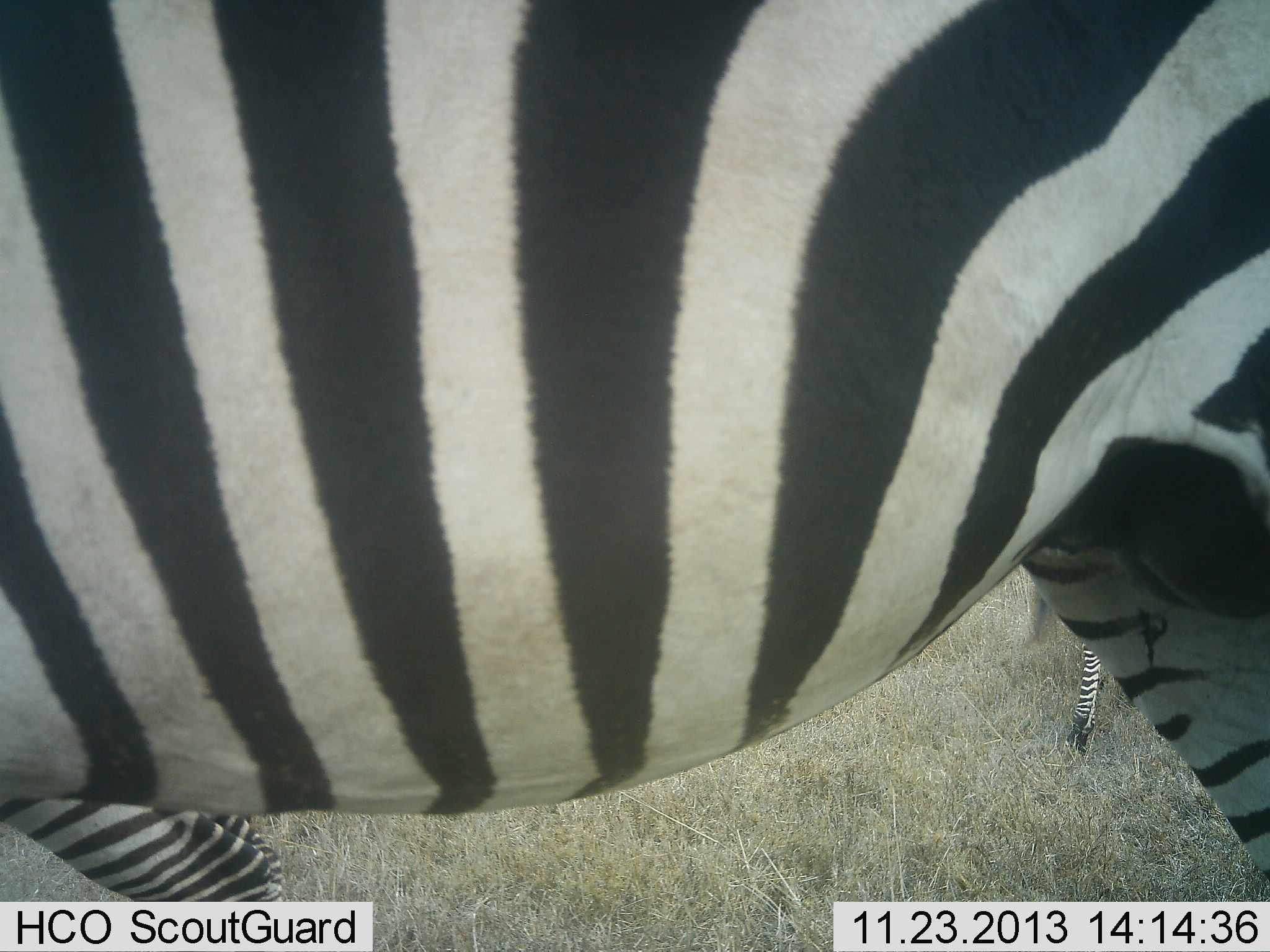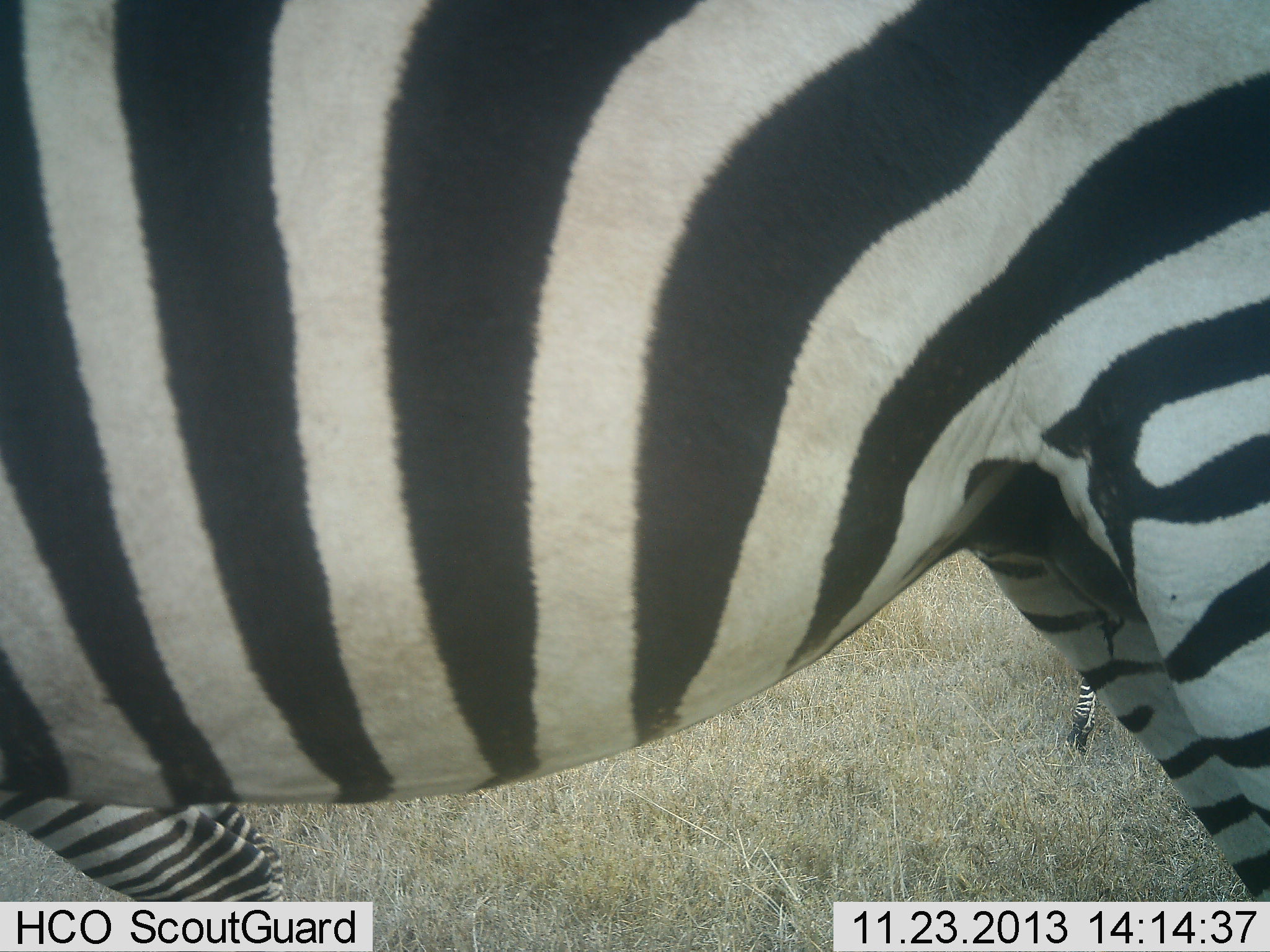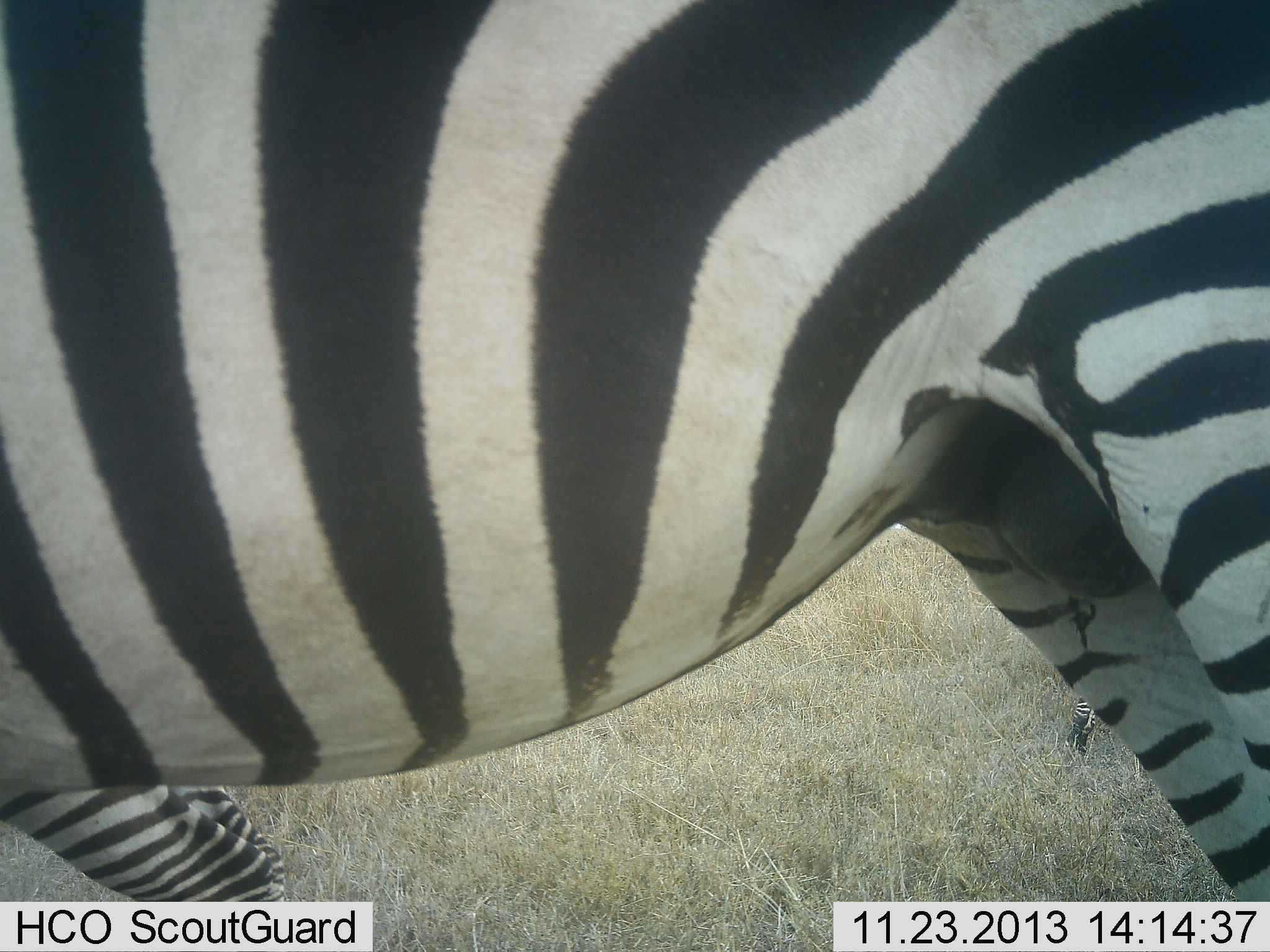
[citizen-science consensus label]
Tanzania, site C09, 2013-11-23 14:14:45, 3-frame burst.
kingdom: Animalia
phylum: Chordata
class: Mammalia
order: Perissodactyla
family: Equidae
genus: Equus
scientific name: Equus quagga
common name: plains zebra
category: zebra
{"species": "zebra (plains zebra) (Equus quagga)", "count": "3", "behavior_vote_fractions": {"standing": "100%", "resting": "0%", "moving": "0%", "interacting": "0%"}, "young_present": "0%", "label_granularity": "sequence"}